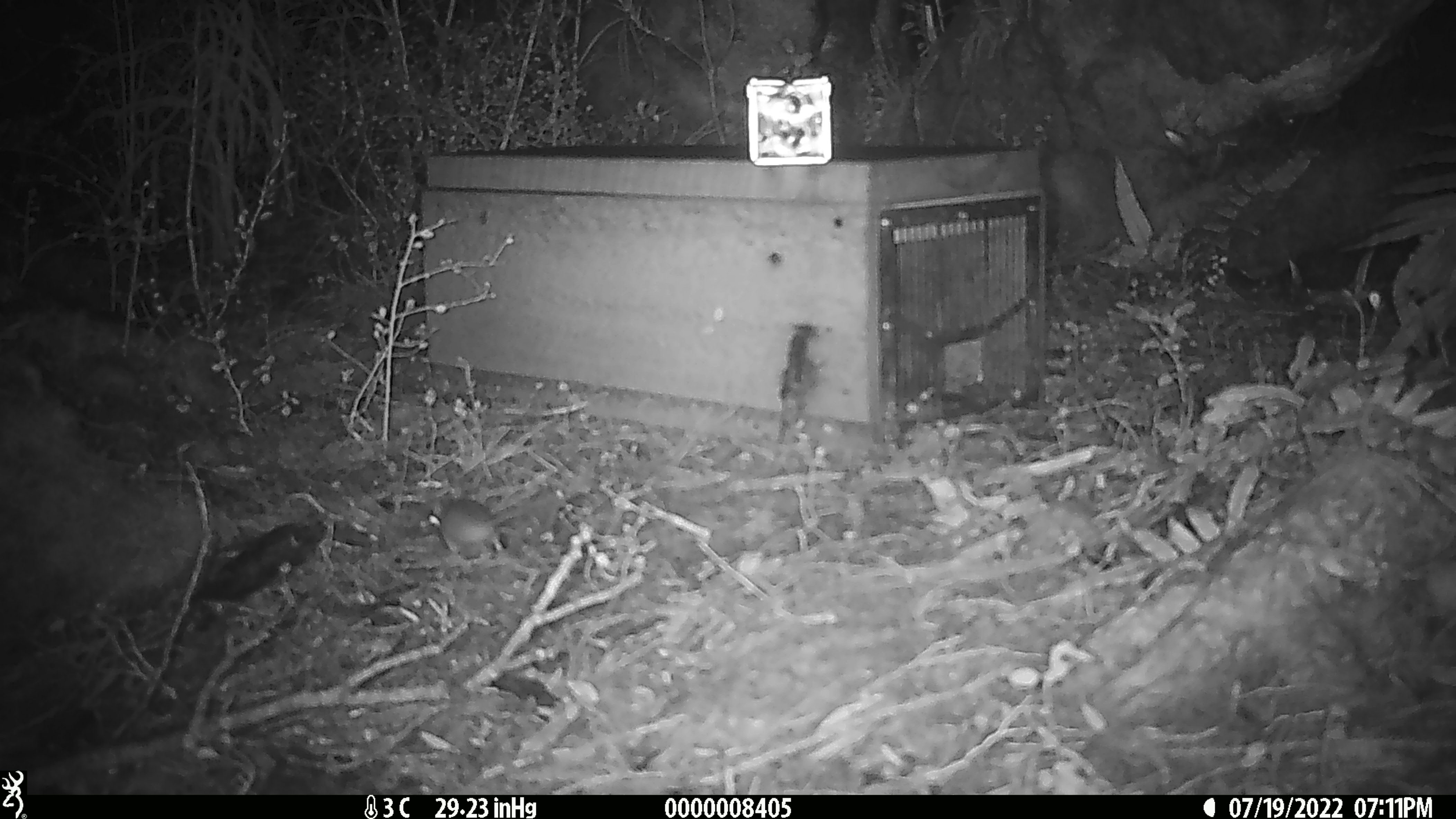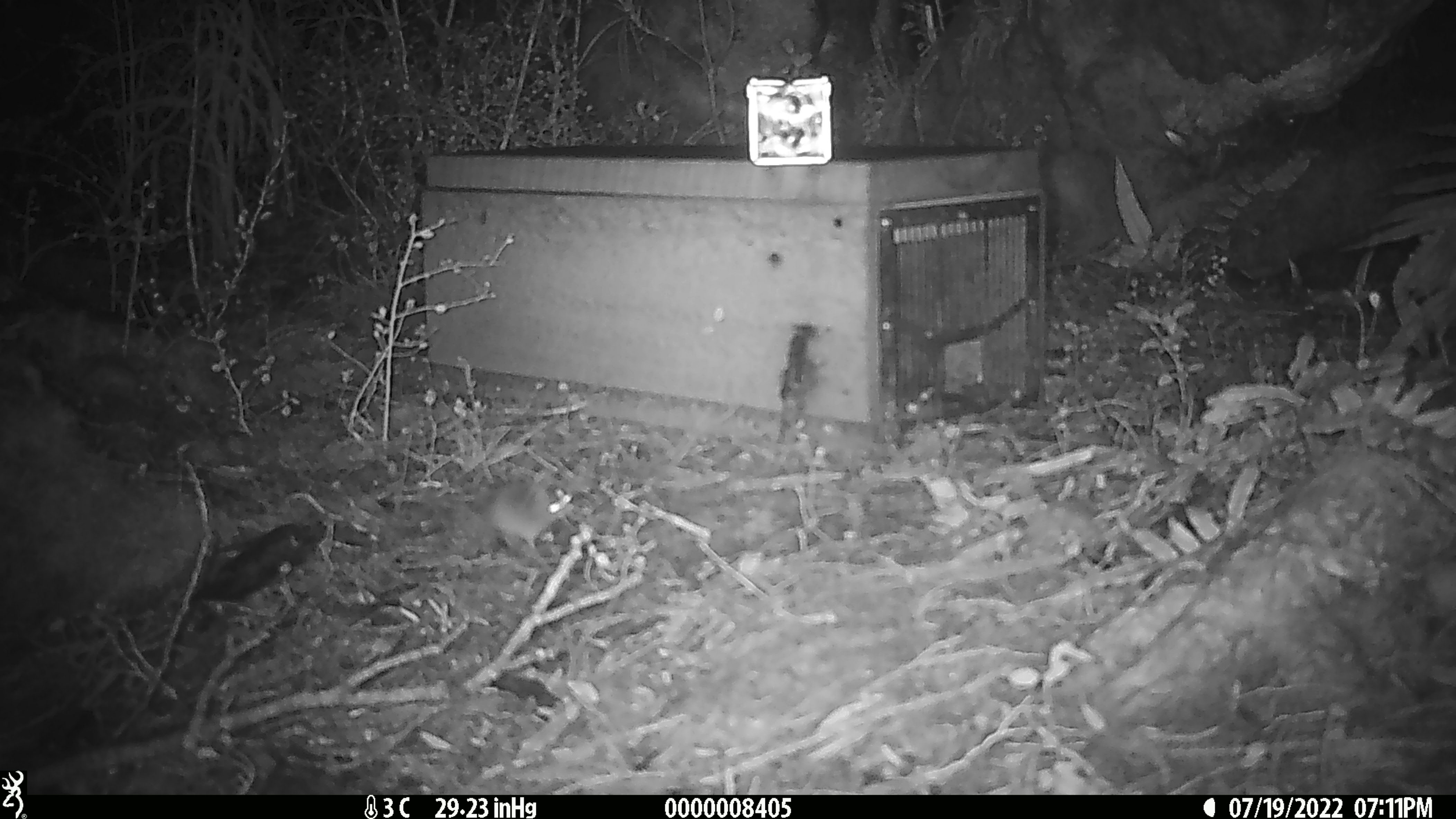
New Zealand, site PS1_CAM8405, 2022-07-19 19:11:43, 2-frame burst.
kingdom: Animalia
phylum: Chordata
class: Mammalia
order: Rodentia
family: Muridae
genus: Mus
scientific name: Mus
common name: mouse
Mouse (Mus).